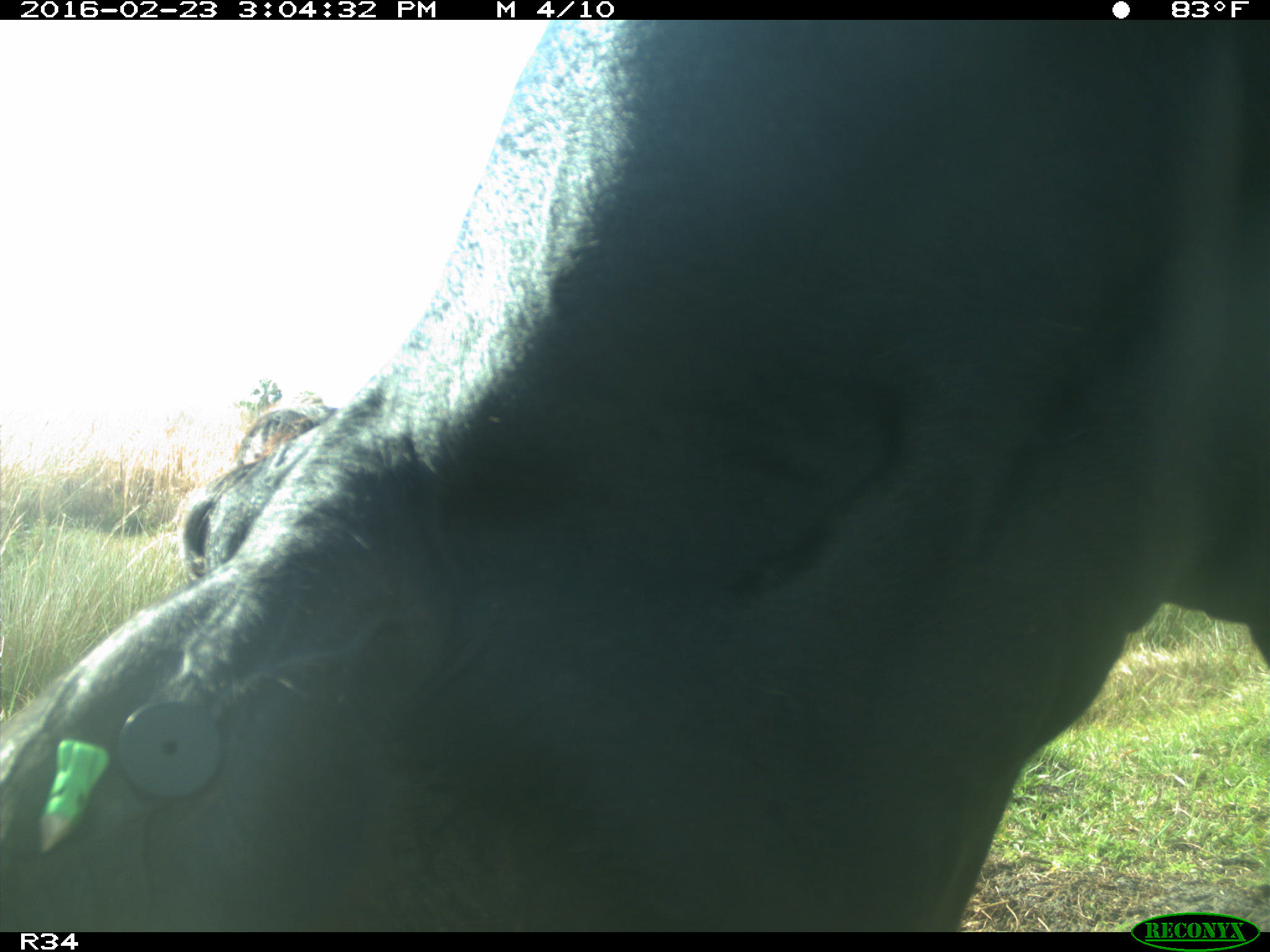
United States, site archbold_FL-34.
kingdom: Animalia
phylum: Chordata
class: Mammalia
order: Artiodactyla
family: Bovidae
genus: Bos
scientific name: Bos taurus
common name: domestic cow